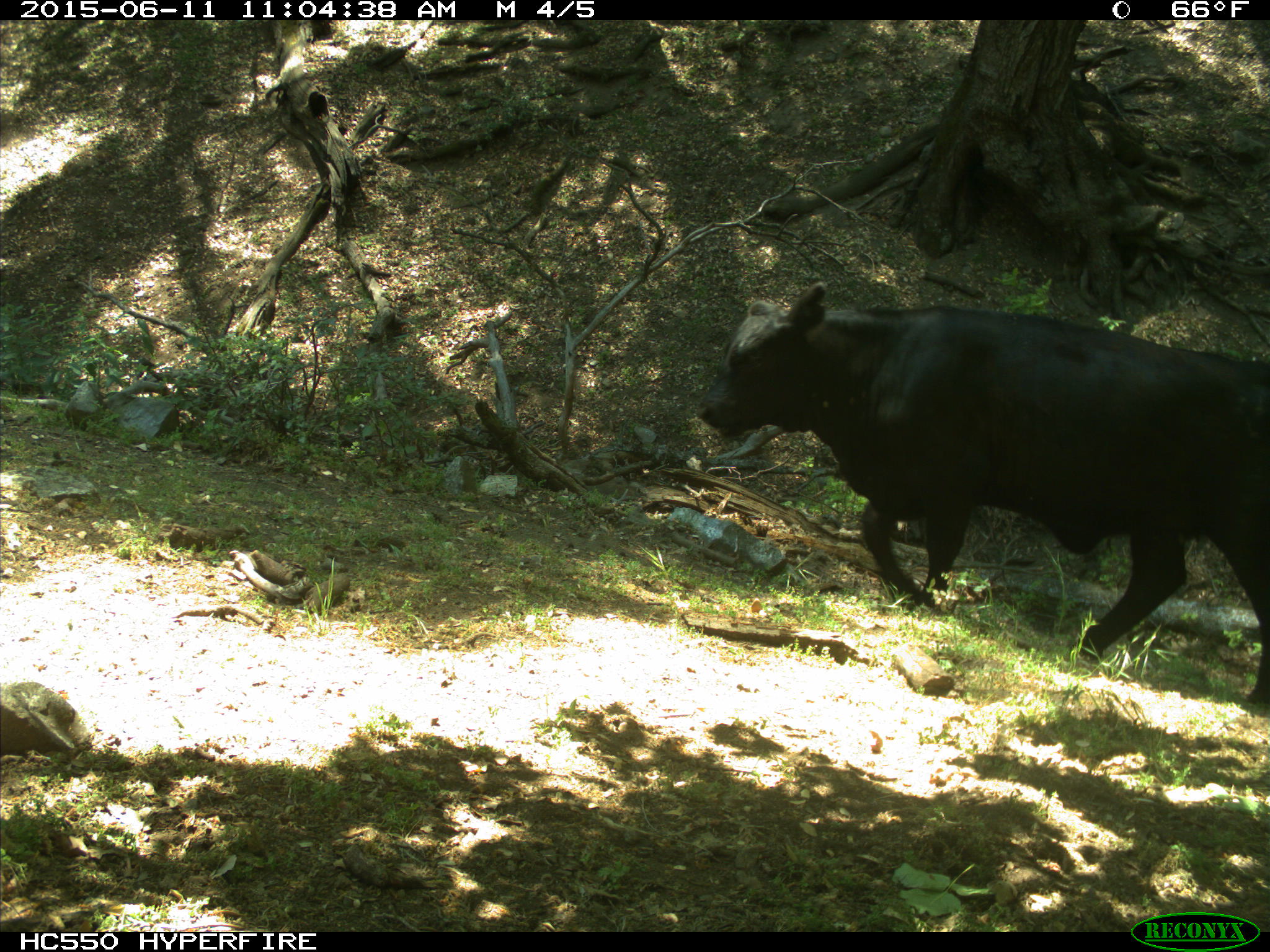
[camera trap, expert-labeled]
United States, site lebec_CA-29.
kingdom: Animalia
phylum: Chordata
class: Mammalia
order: Artiodactyla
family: Bovidae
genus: Bos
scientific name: Bos taurus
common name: domestic cow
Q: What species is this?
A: Bos taurus (domestic cow).